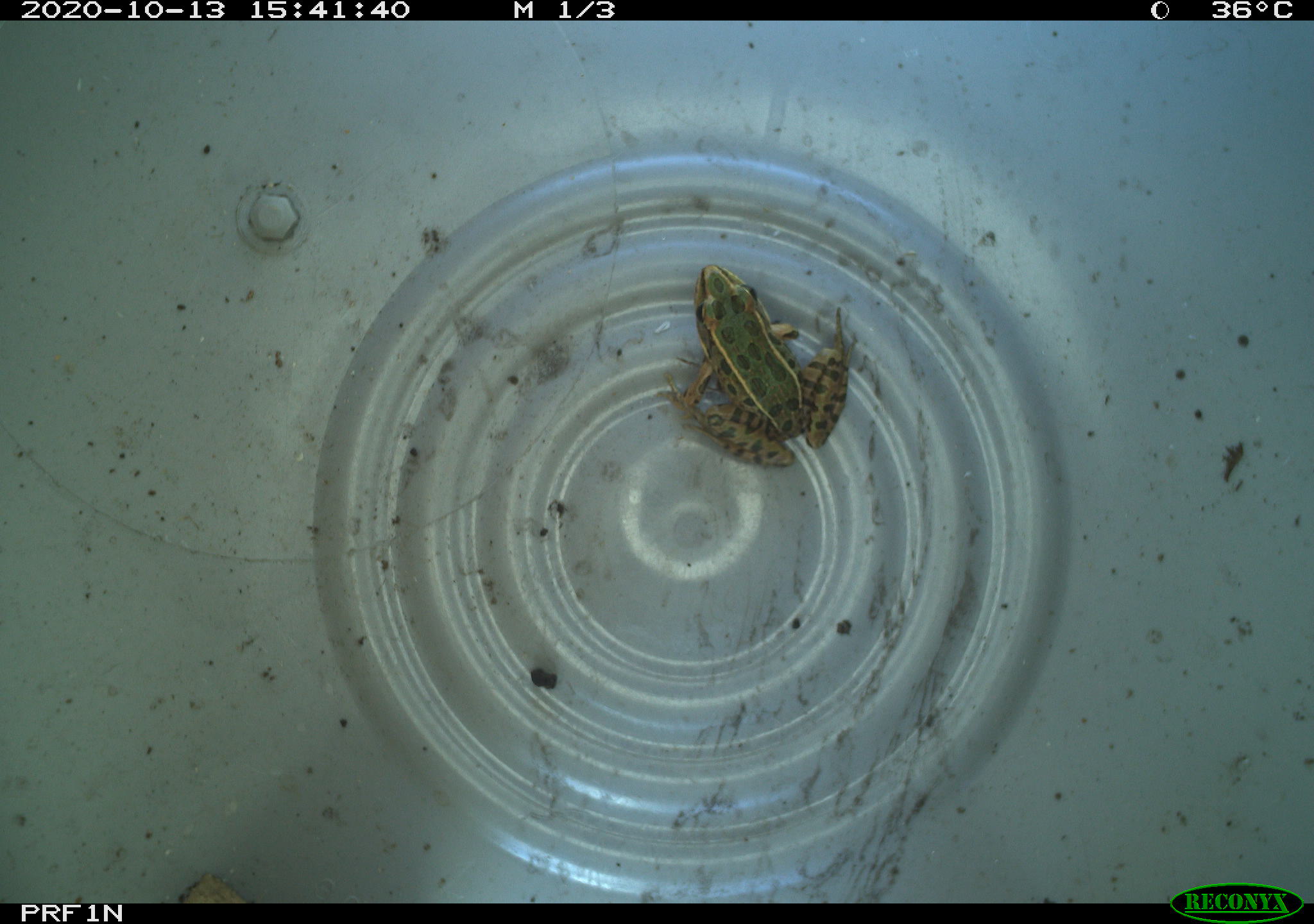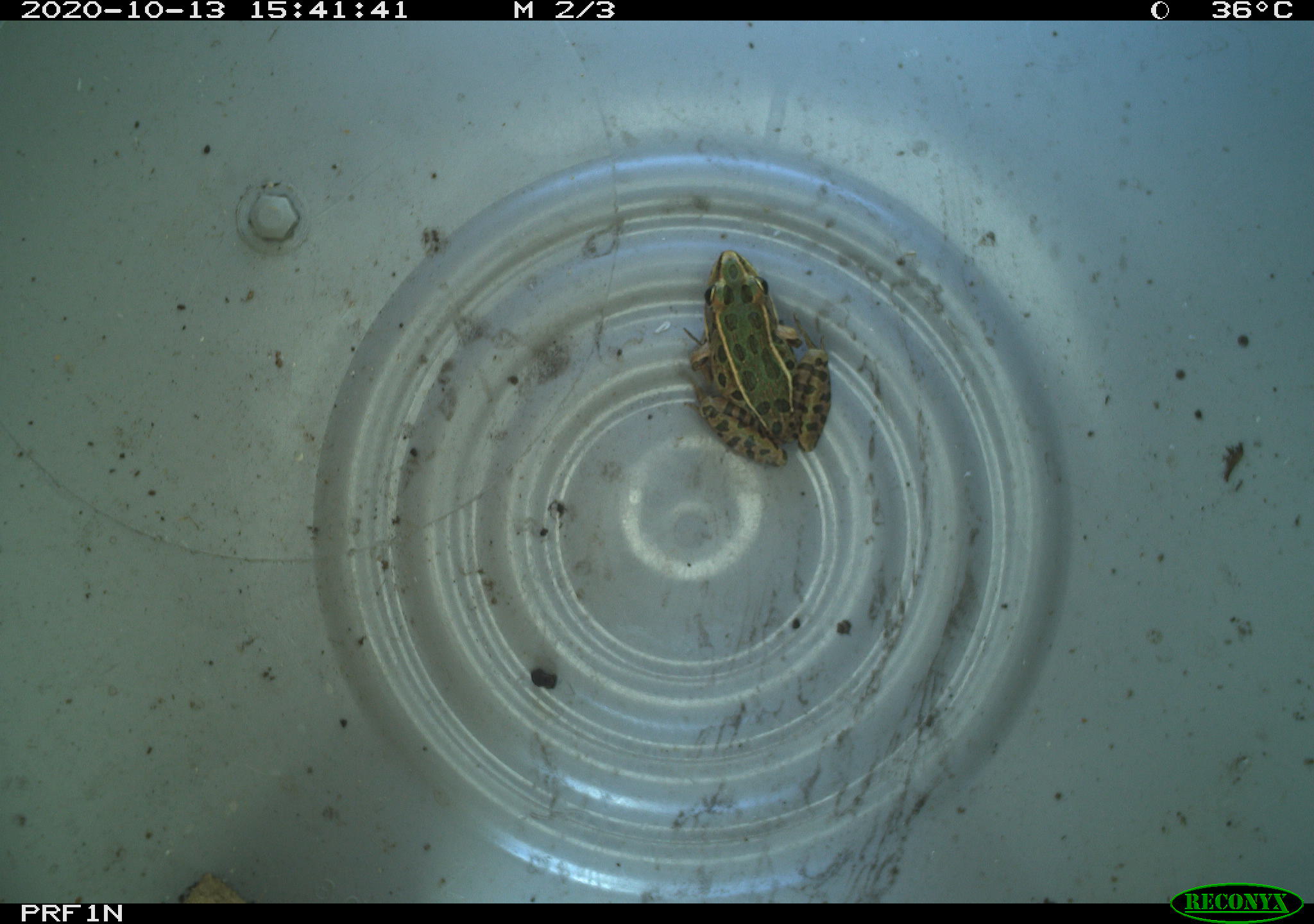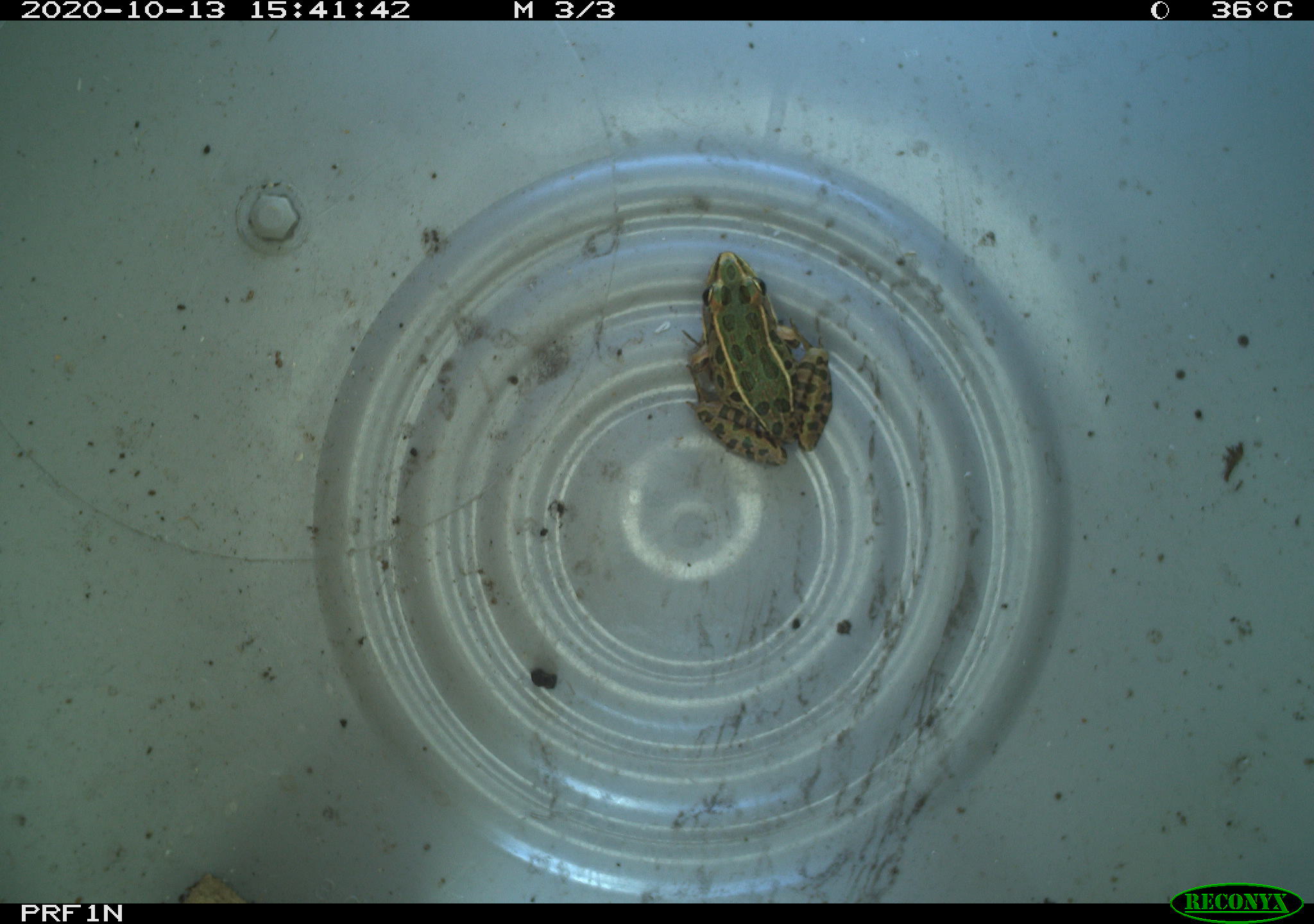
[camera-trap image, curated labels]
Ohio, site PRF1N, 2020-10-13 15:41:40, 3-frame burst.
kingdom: Animalia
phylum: Chordata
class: Amphibia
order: Anura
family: Ranidae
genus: Lithobates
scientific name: Lithobates pipiens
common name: northern leopard frog